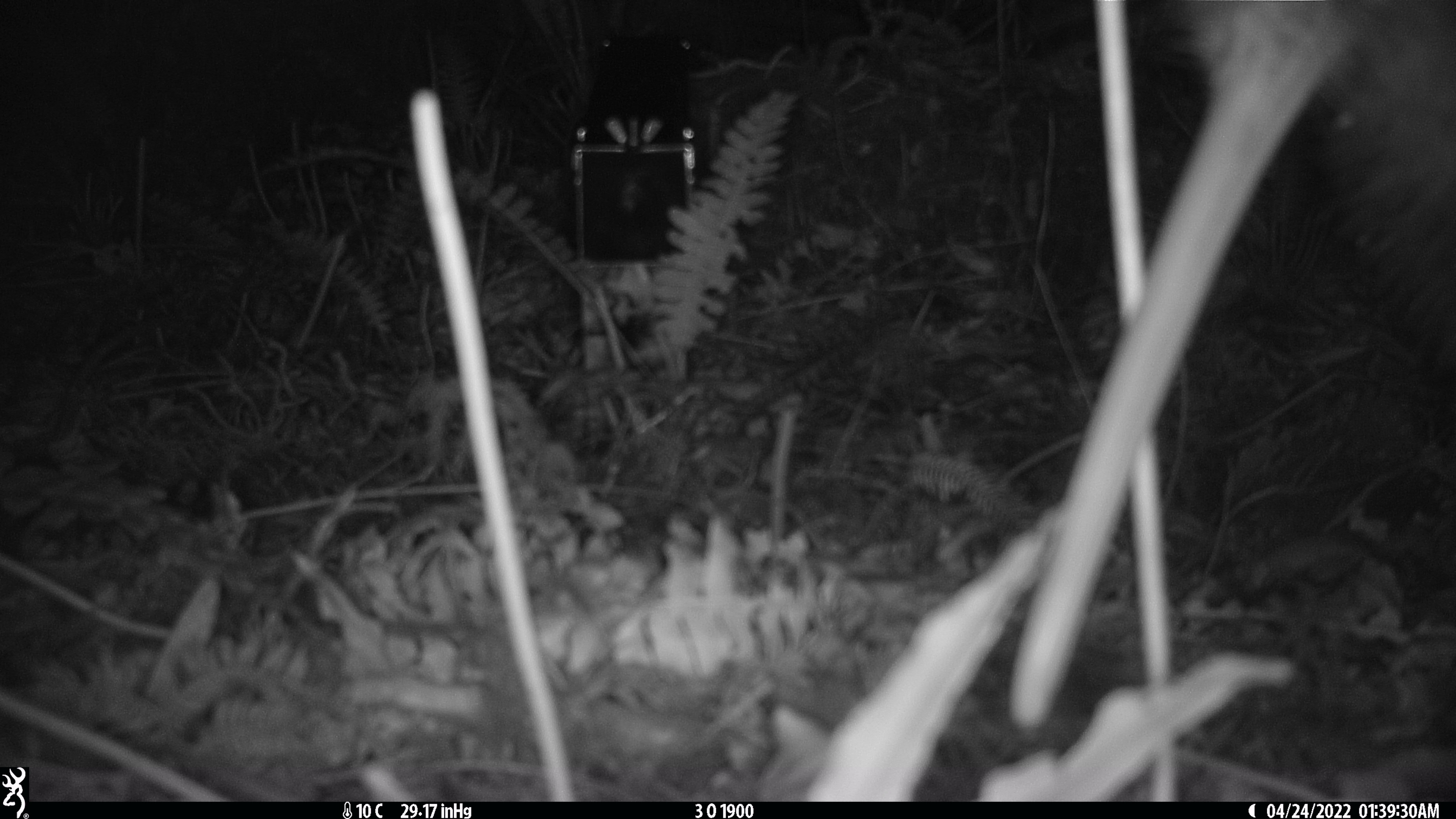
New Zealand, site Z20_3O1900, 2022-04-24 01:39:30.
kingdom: Animalia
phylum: Chordata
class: Aves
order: Apterygiformes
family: Apterygidae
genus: Apteryx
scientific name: Apteryx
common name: kiwi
Kiwi (Apteryx).